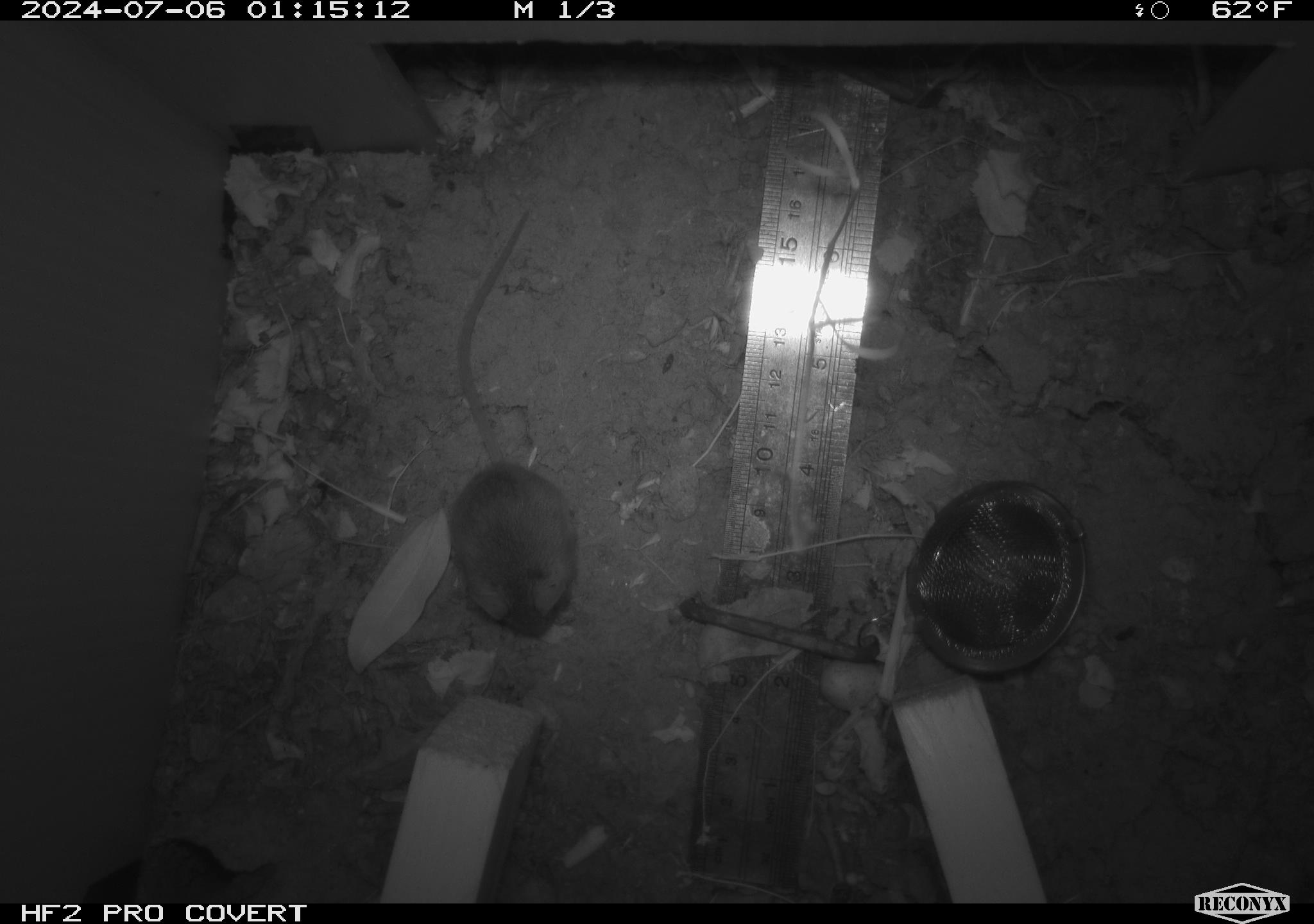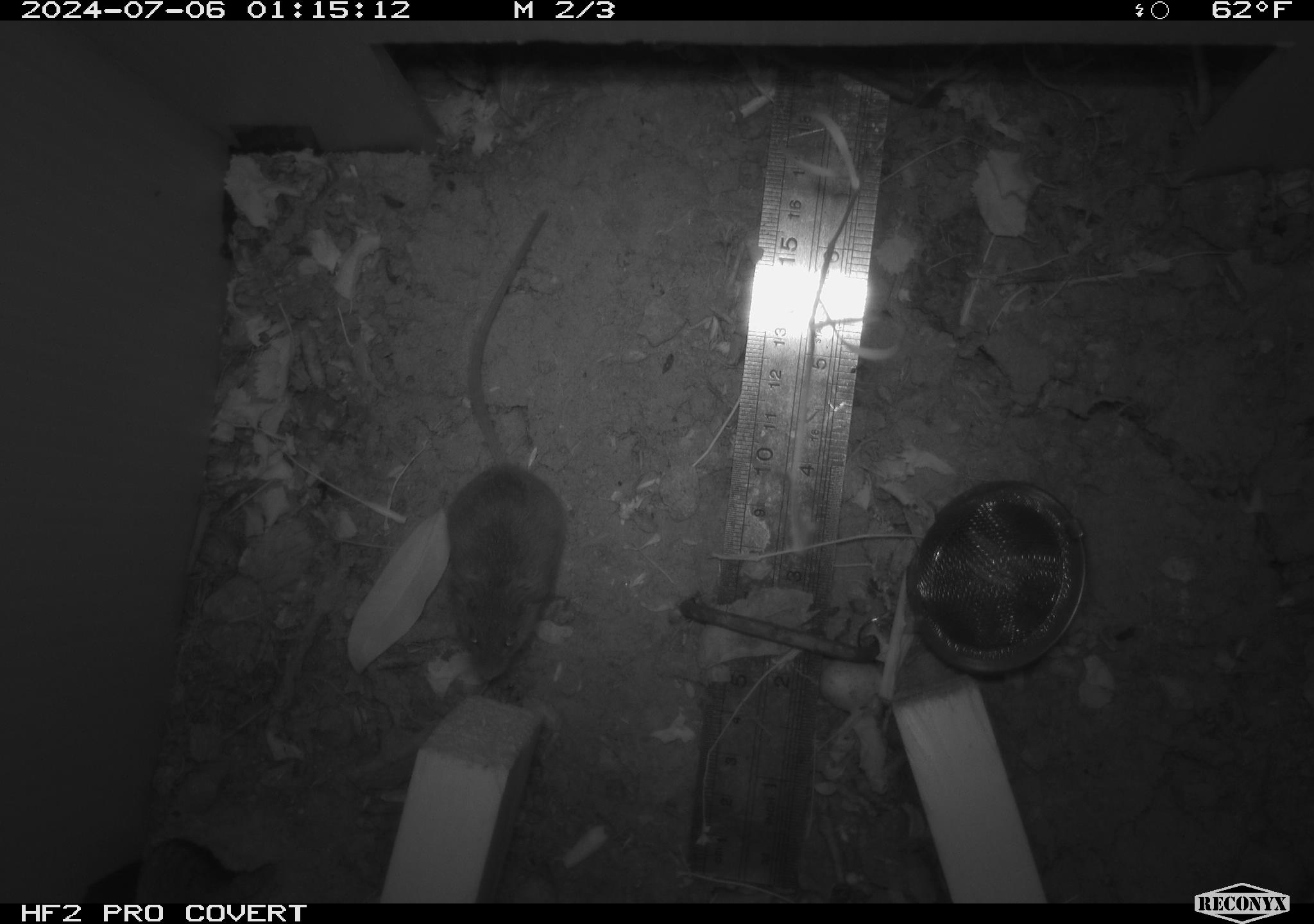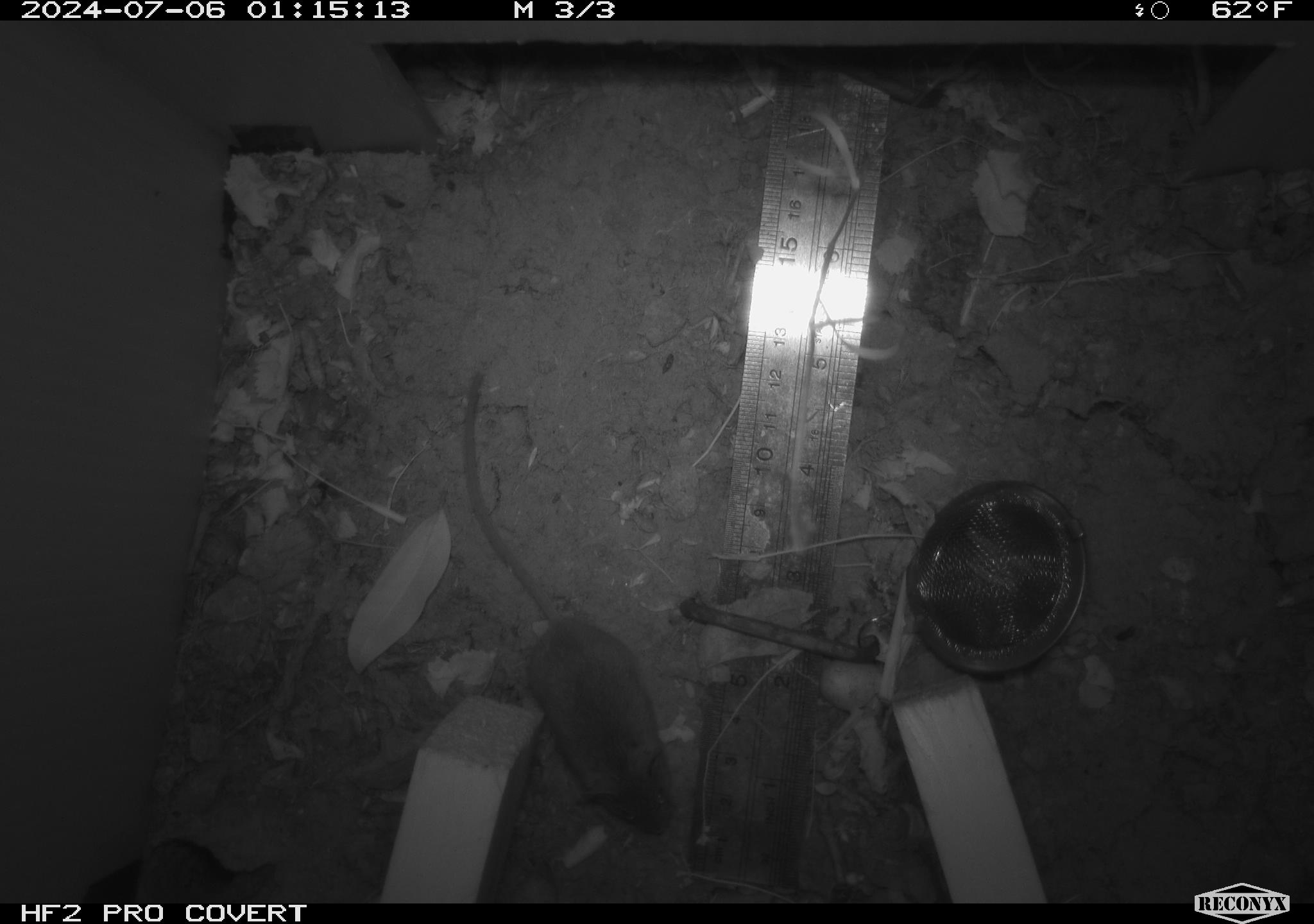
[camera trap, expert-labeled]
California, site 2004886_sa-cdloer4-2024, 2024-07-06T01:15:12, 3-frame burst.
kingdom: Animalia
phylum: Chordata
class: Mammalia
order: Rodentia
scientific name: Rodentia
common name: rodent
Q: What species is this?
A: Rodent (Rodentia).